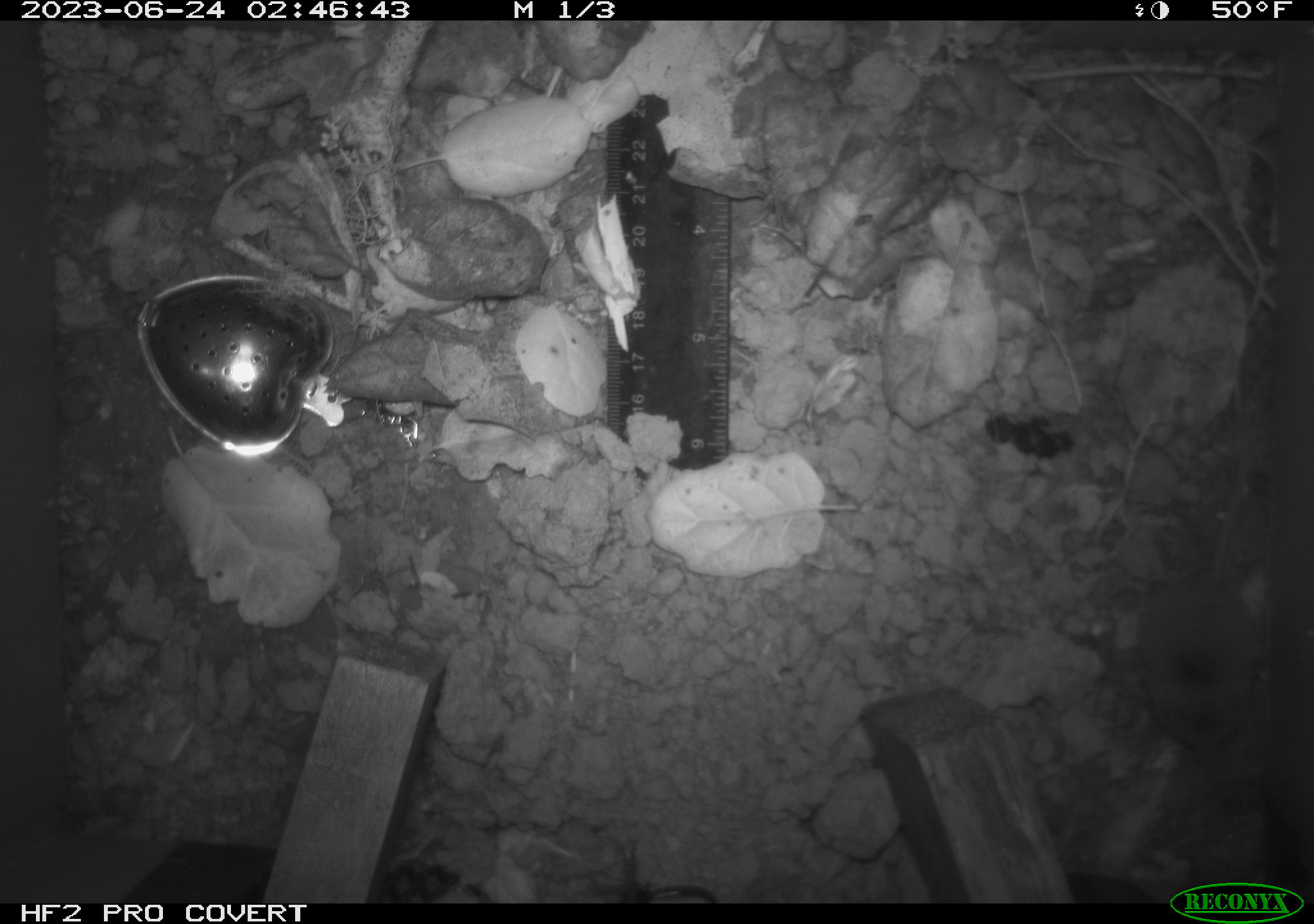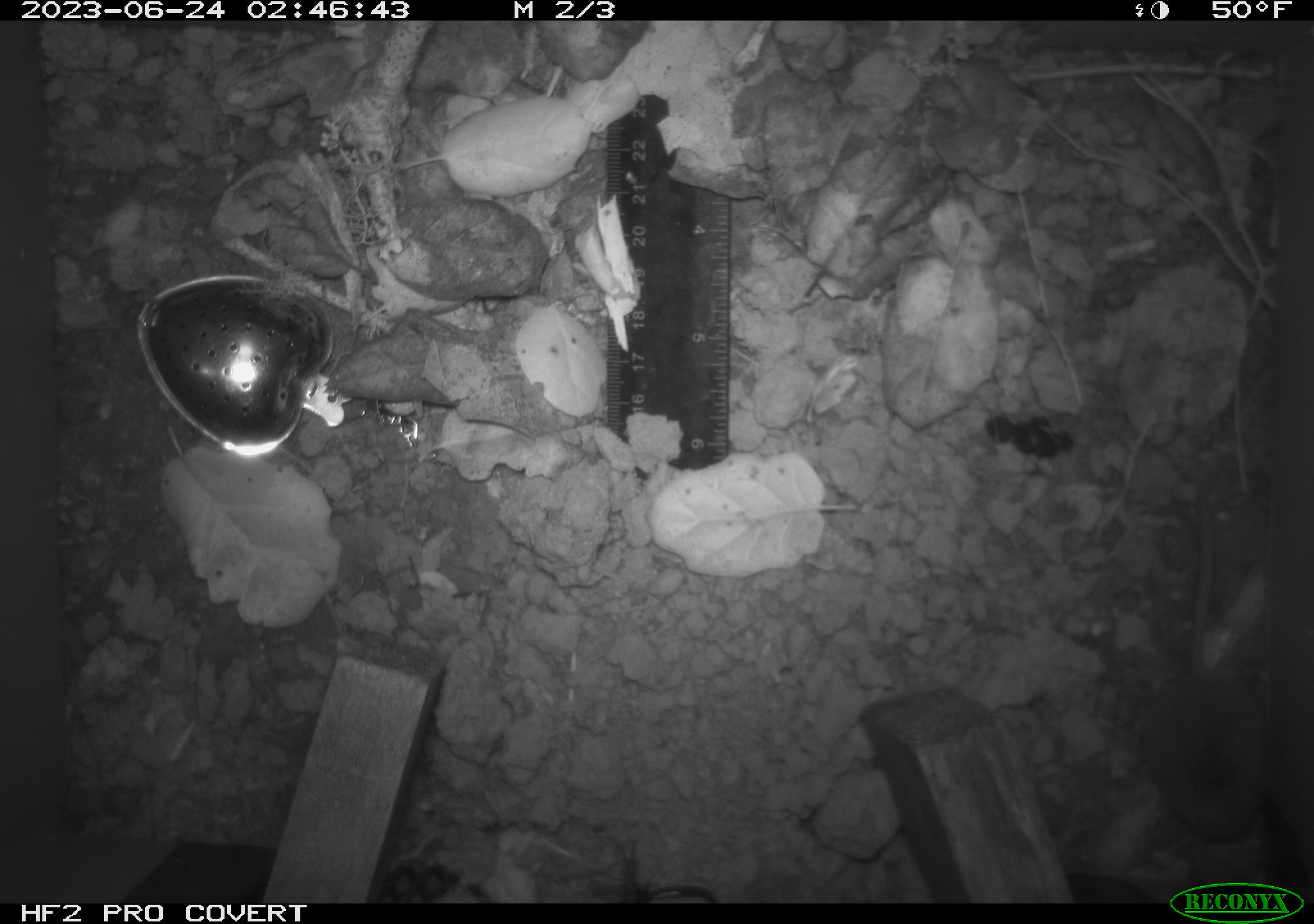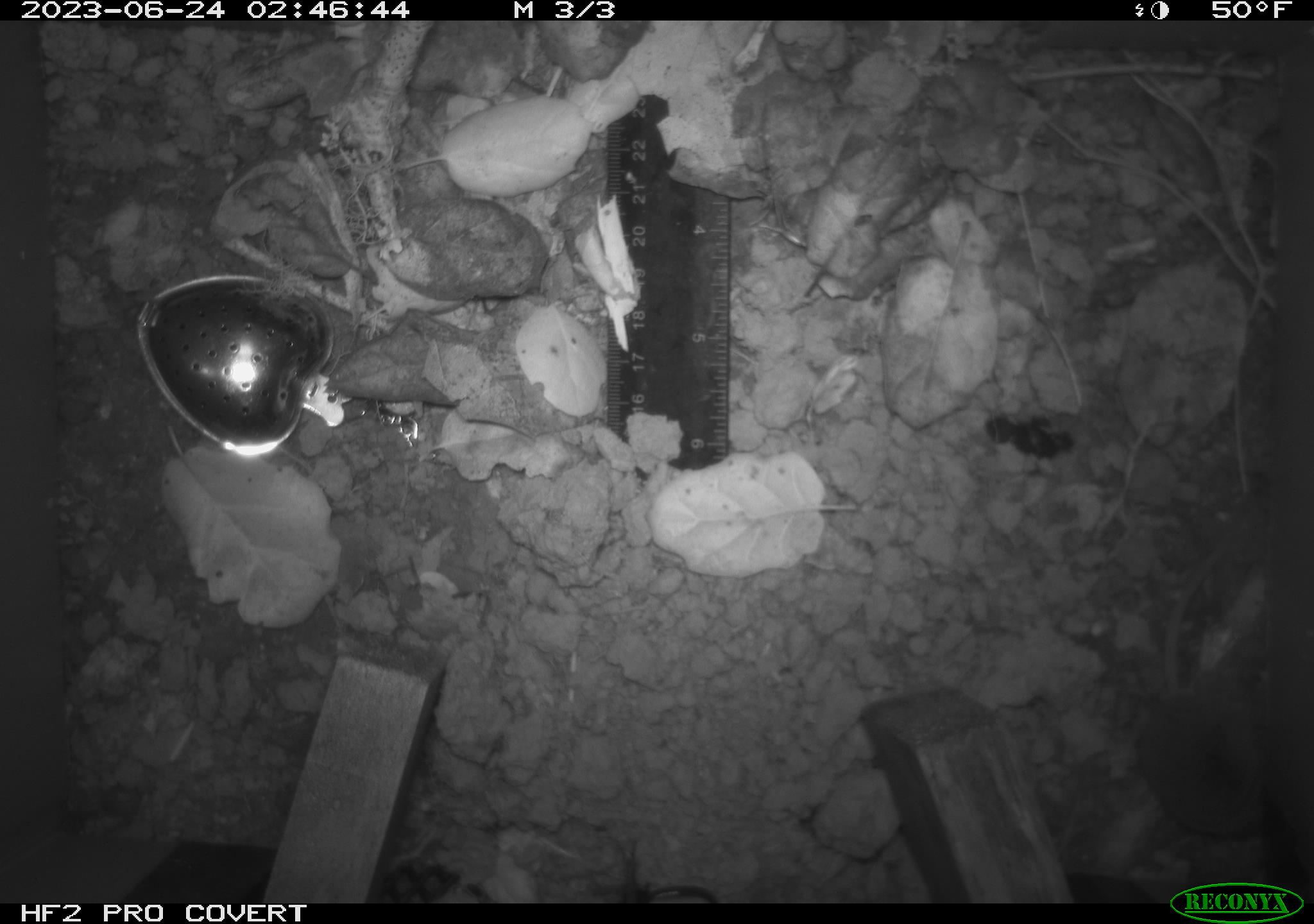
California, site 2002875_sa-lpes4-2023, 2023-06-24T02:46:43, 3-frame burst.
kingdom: Animalia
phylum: Chordata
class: Mammalia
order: Eulipotyphla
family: Soricidae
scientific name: Soricidae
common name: shrews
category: soricidae family